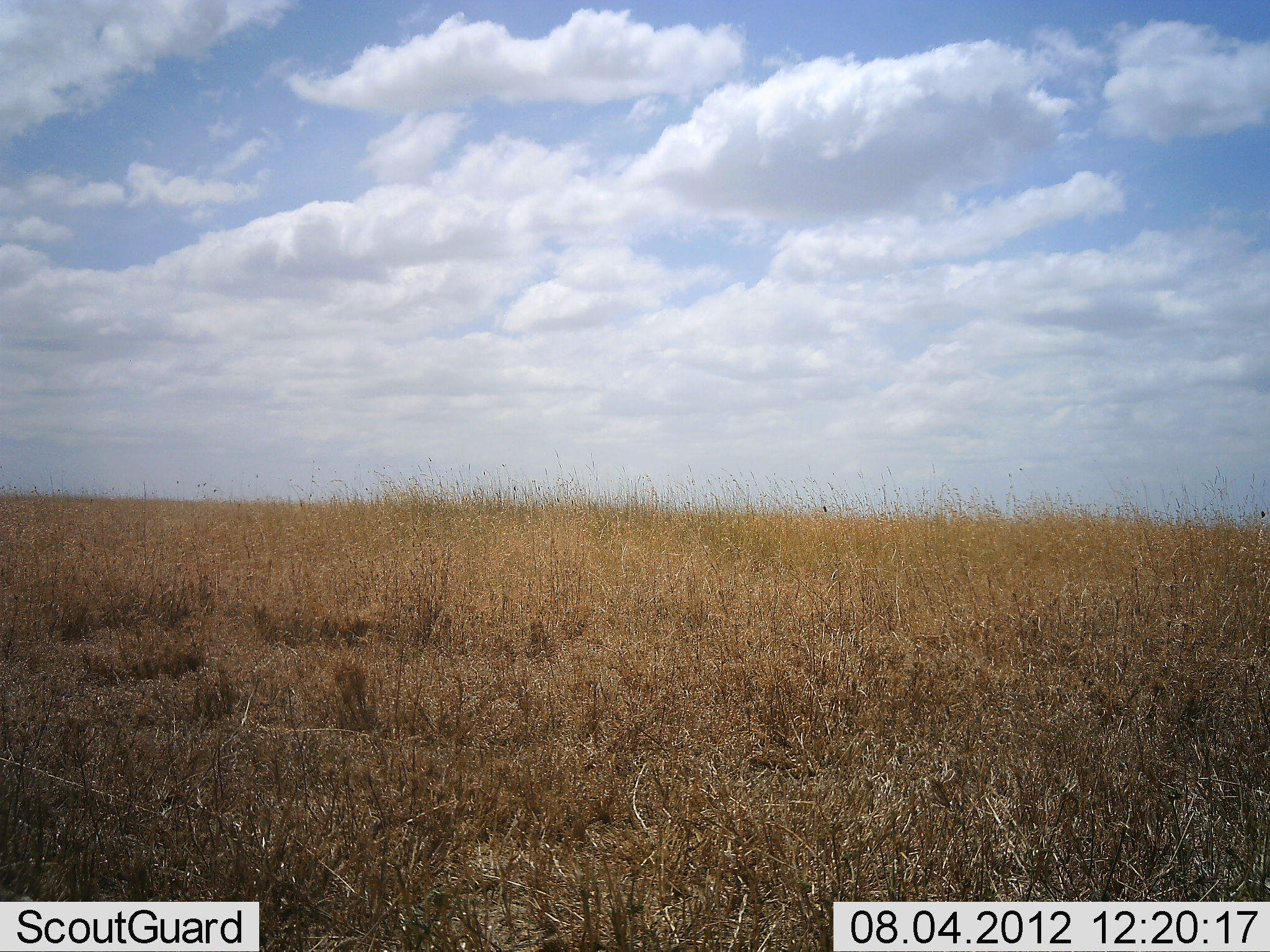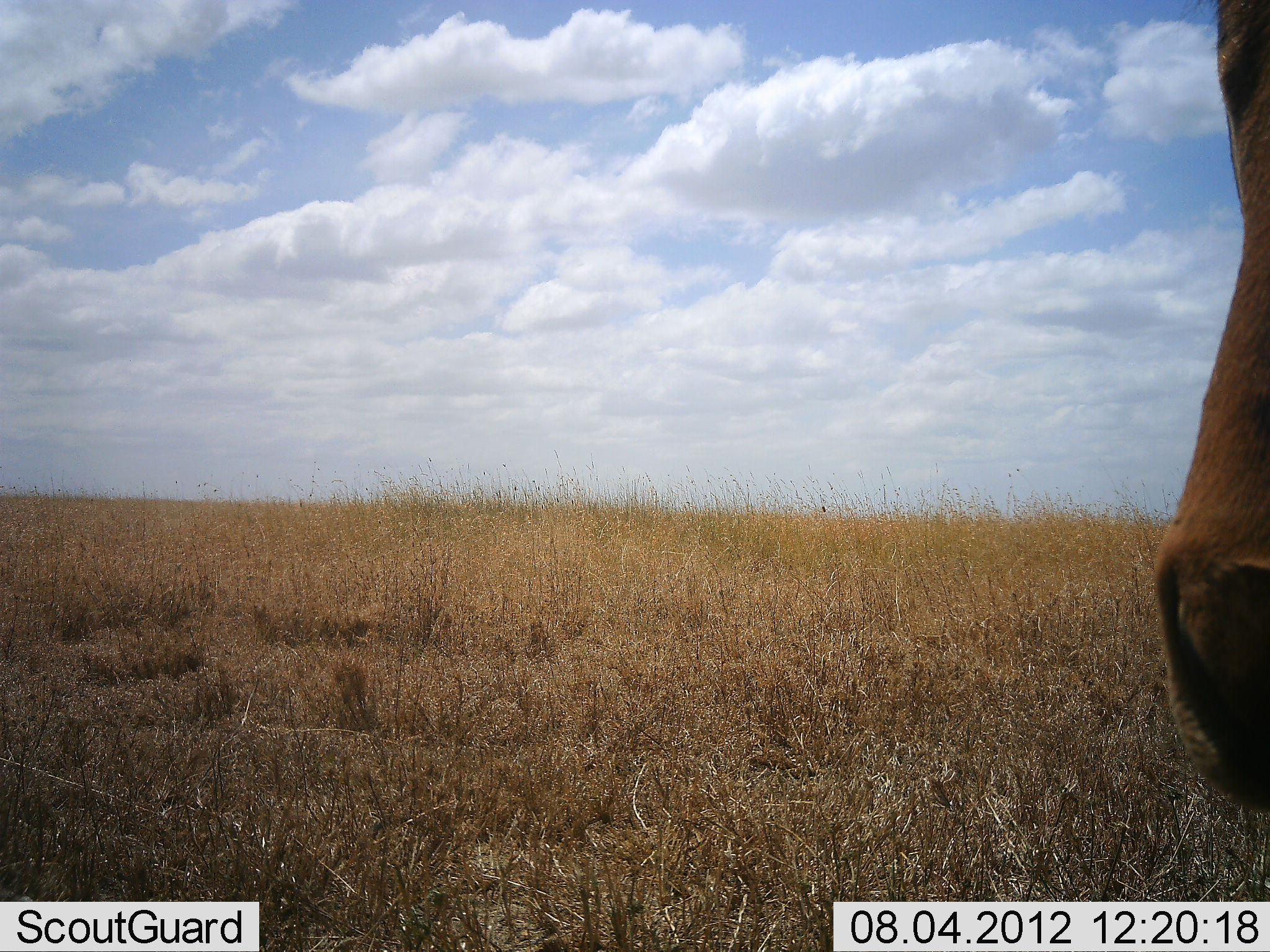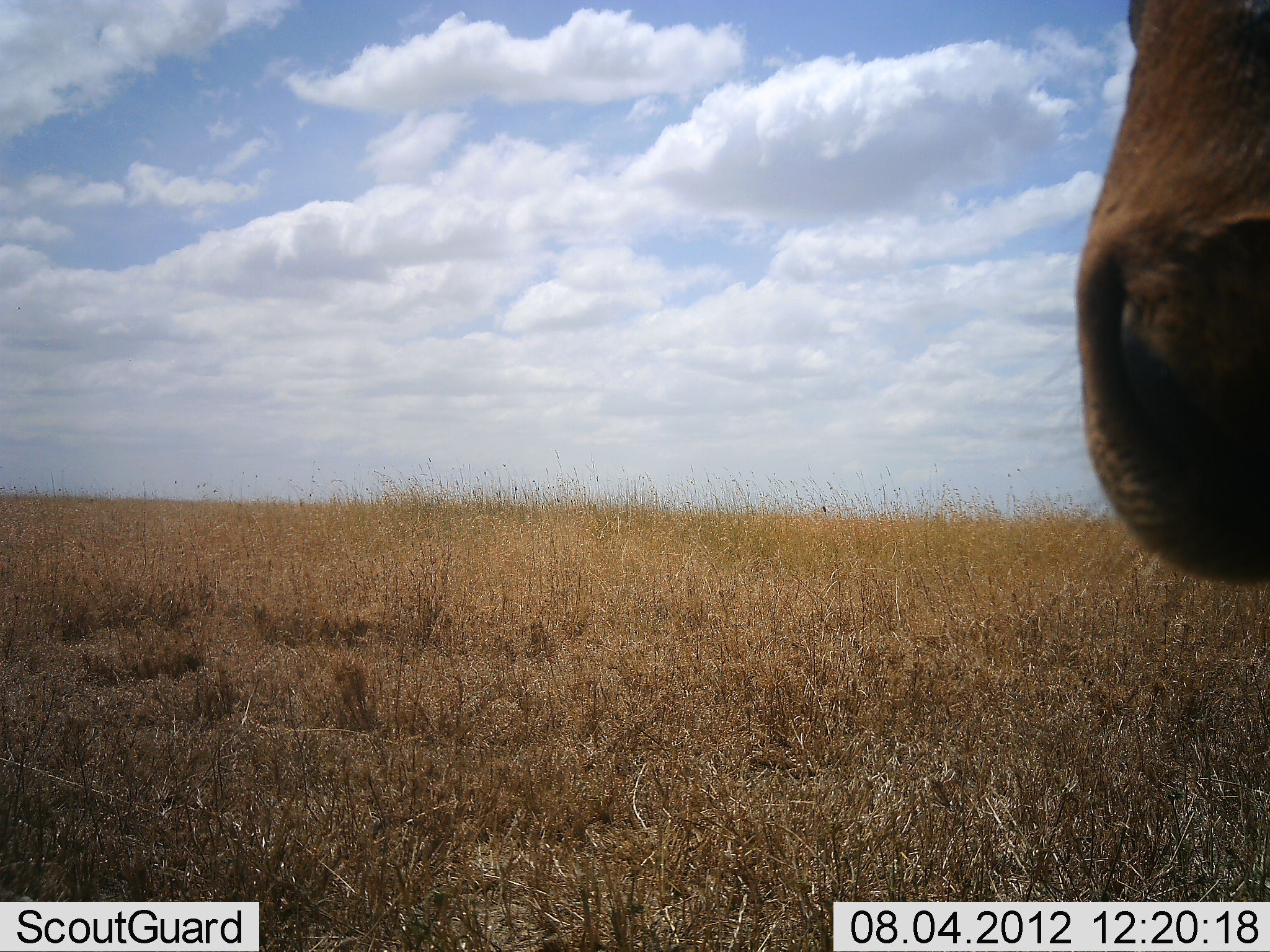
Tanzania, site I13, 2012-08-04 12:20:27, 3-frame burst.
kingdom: Animalia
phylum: Chordata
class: Mammalia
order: Artiodactyla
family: Bovidae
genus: Alcelaphus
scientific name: Alcelaphus buselaphus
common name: hartebeest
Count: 1.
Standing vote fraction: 88%.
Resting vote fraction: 0%.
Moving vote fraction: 12%.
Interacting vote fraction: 0%.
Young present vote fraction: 0%.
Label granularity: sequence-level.